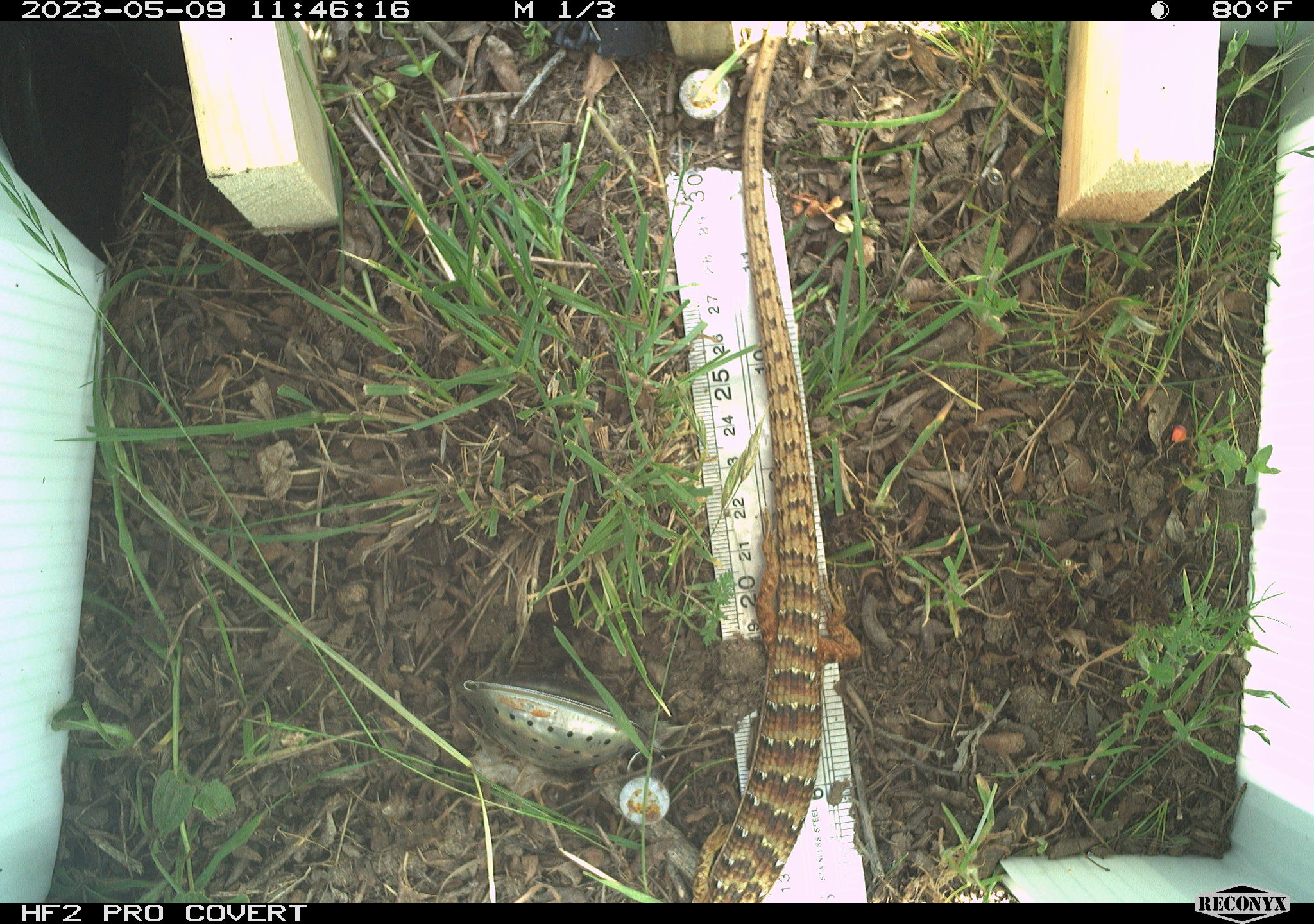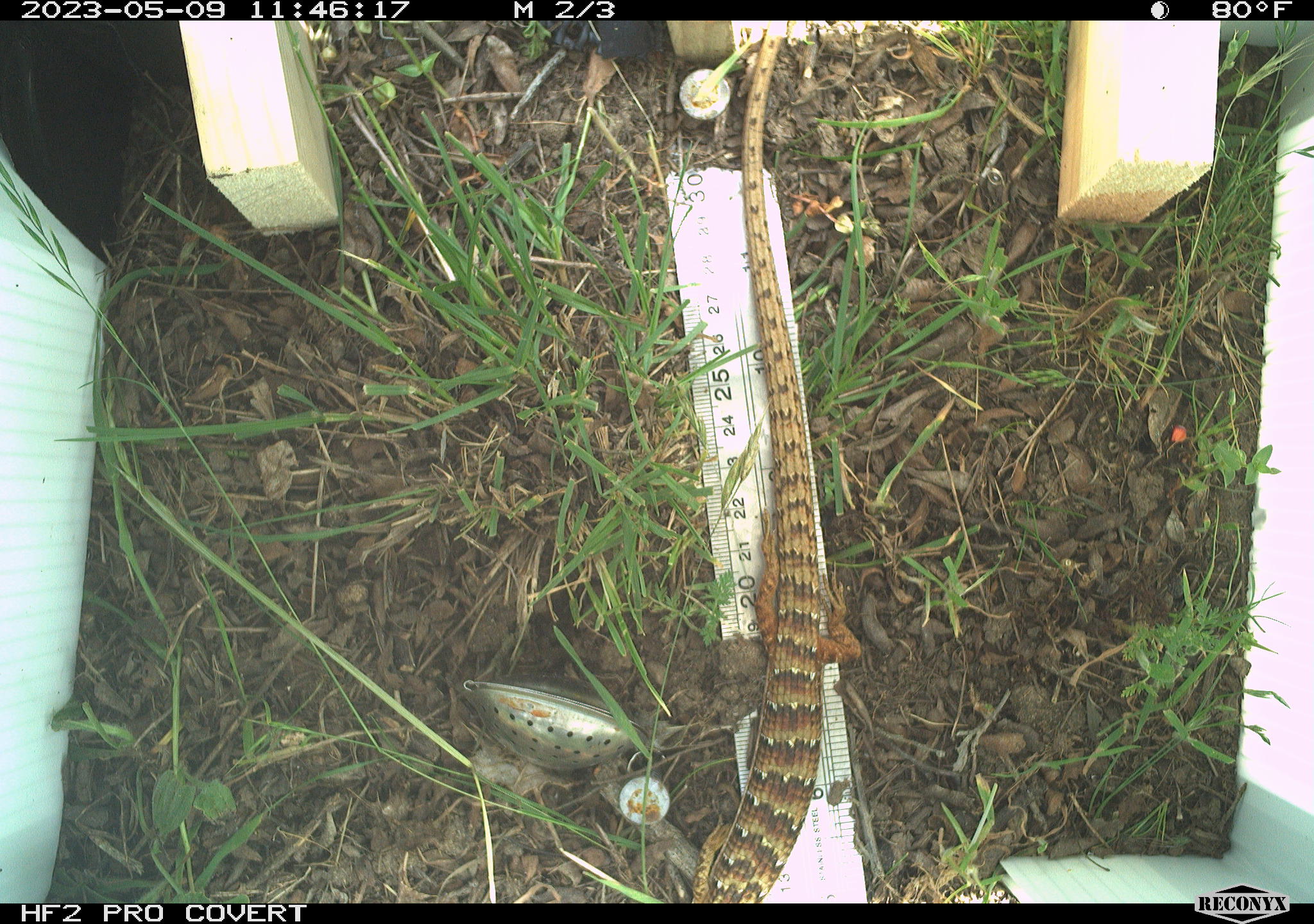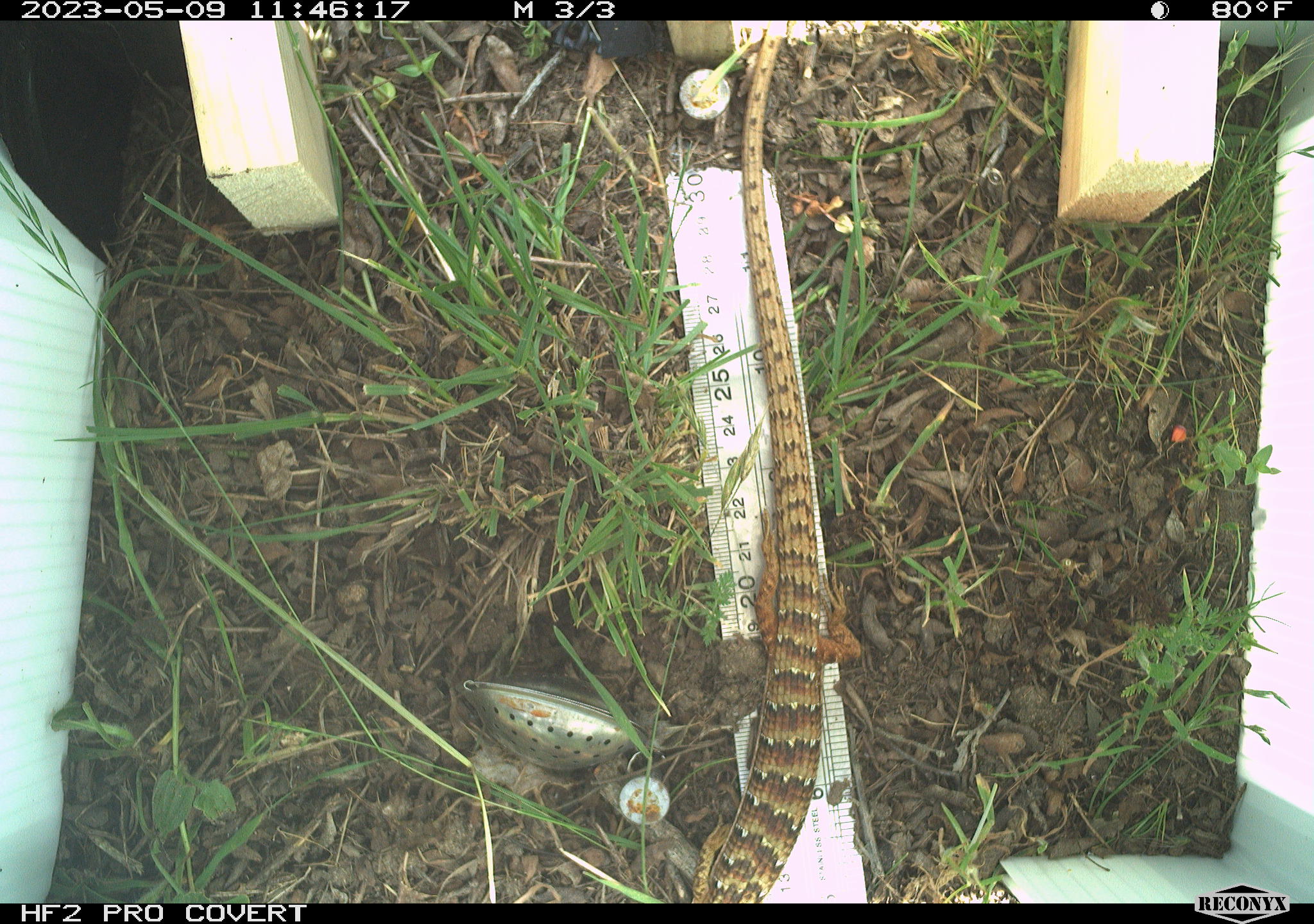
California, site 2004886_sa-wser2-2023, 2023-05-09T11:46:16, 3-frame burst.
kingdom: Animalia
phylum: Chordata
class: Reptilia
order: Squamata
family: Anguidae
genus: Elgaria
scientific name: Elgaria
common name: alligator lizards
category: elgaria species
Elgaria species (alligator lizards) (Elgaria).